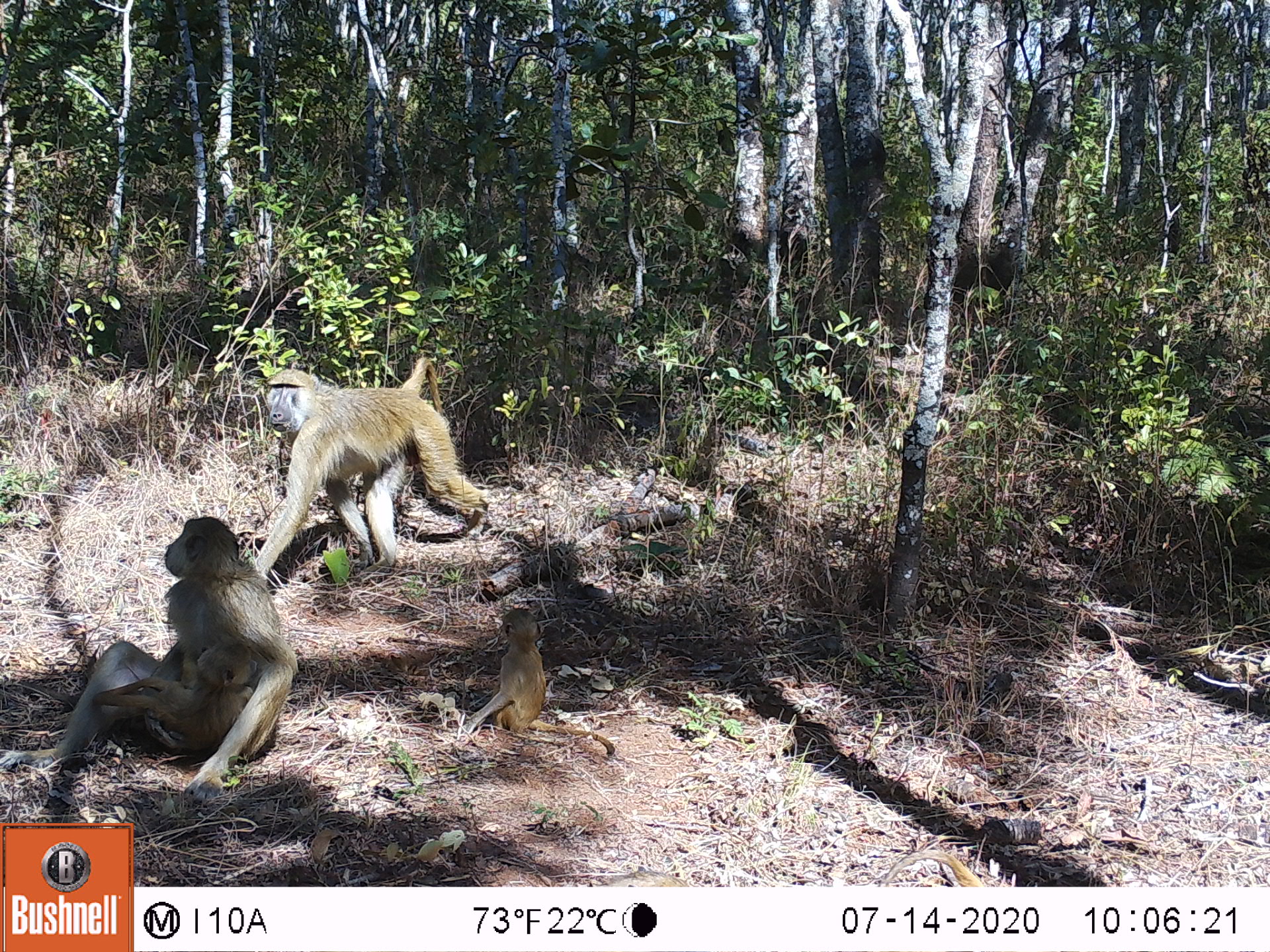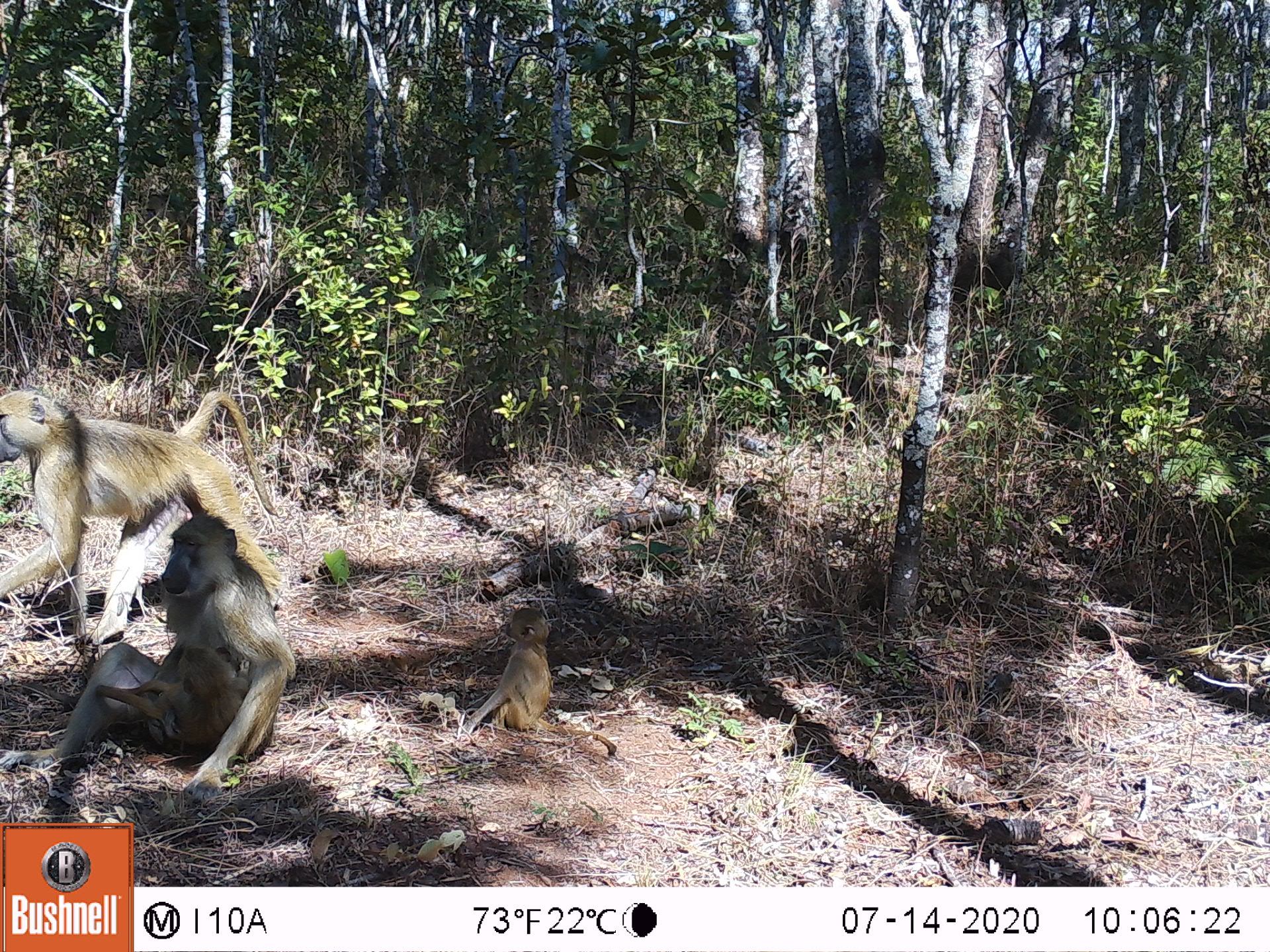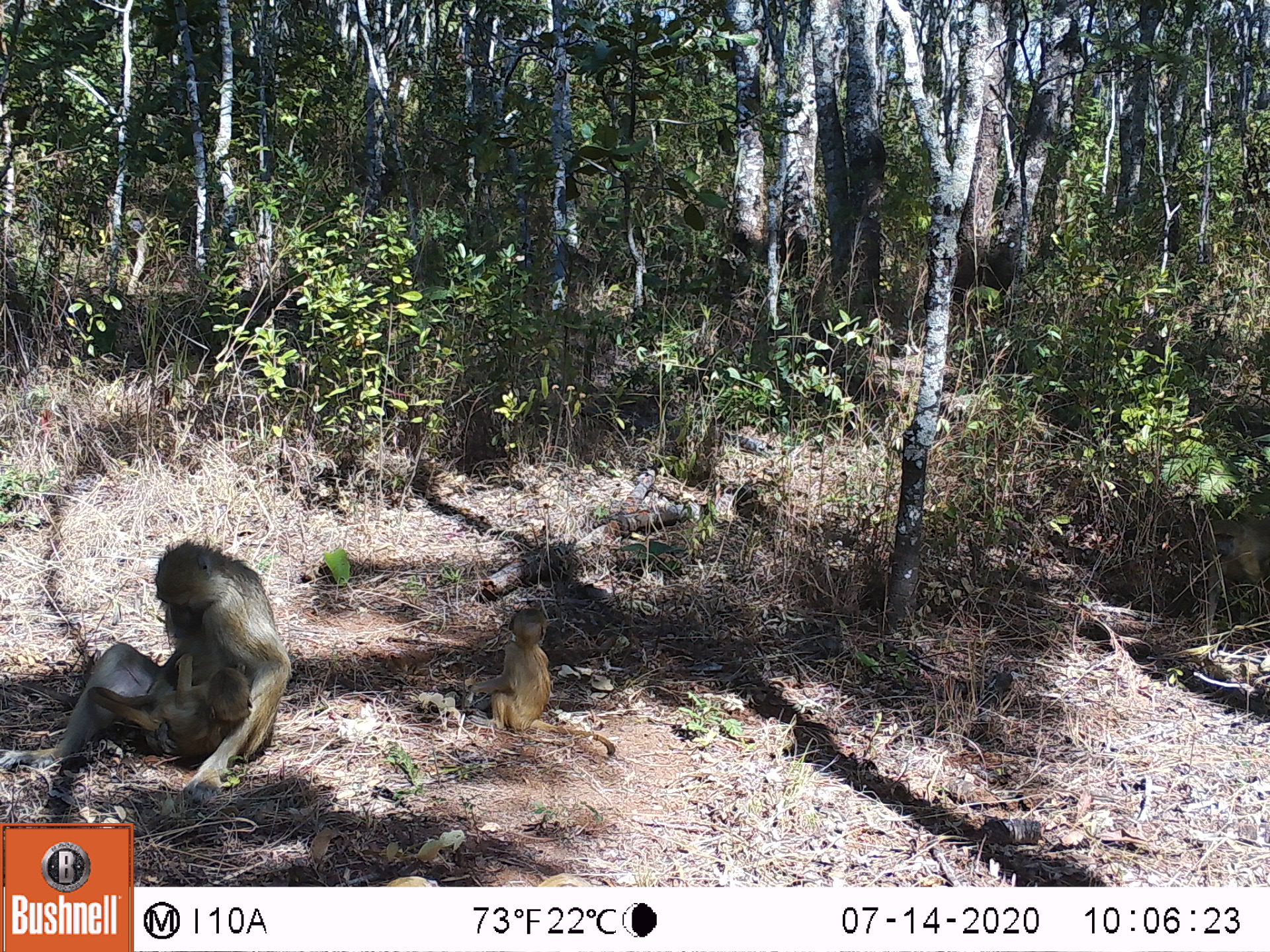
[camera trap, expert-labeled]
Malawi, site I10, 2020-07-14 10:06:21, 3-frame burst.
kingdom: Animalia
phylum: Chordata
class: Mammalia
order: Primates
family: Cercopithecidae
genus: Papio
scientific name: Papio cynocephalus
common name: yellow baboon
Yellow baboon (Papio cynocephalus), count 4.